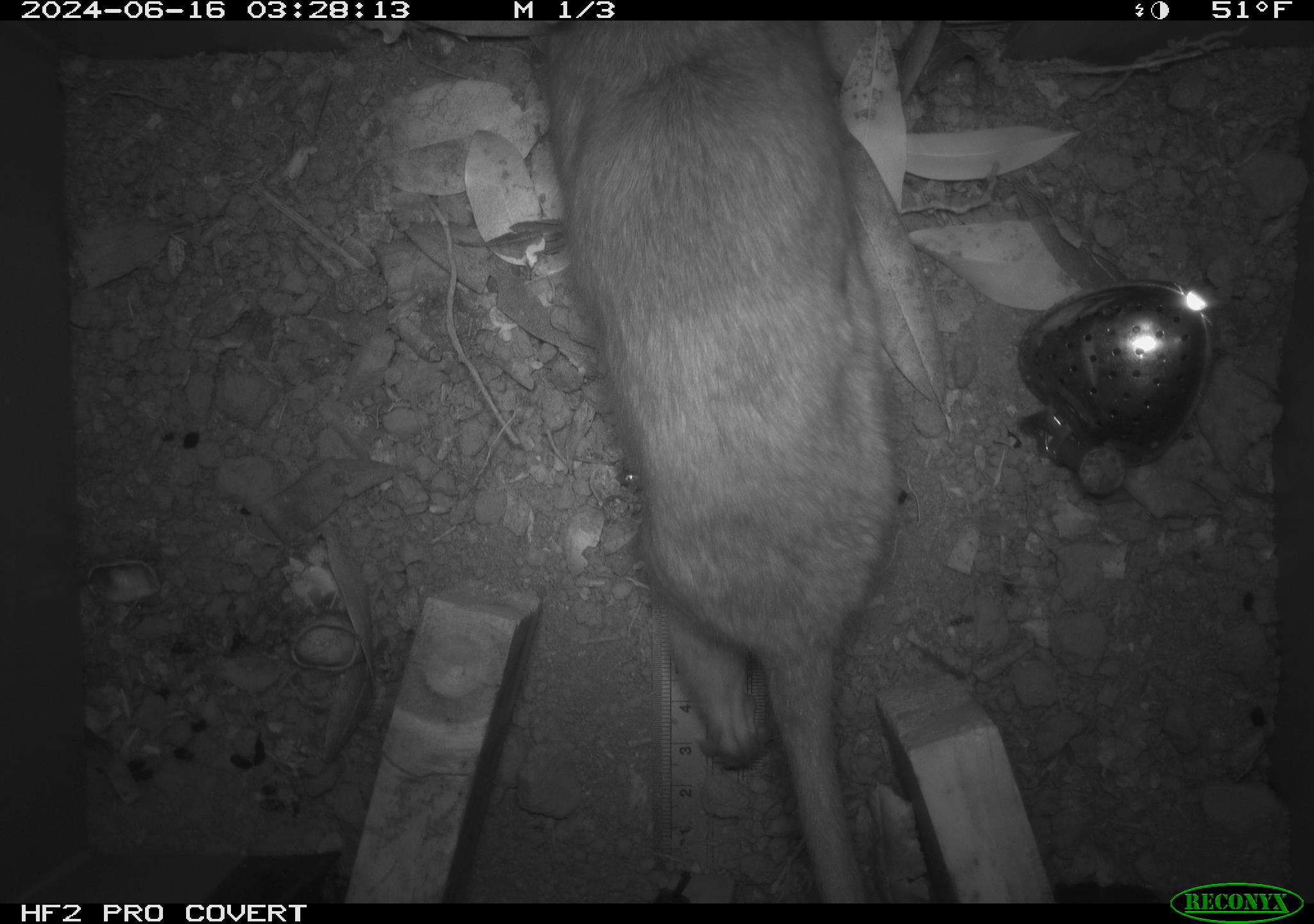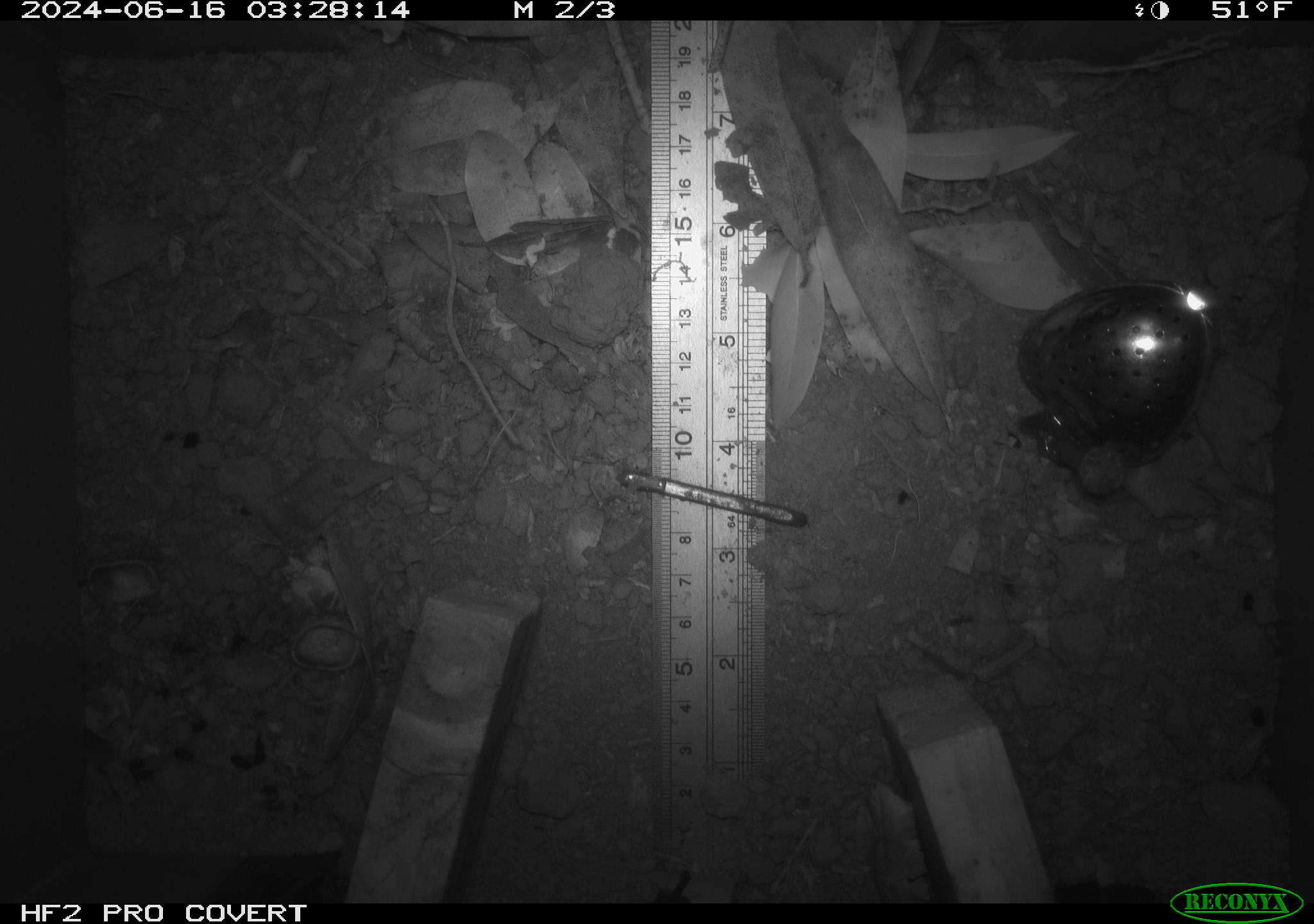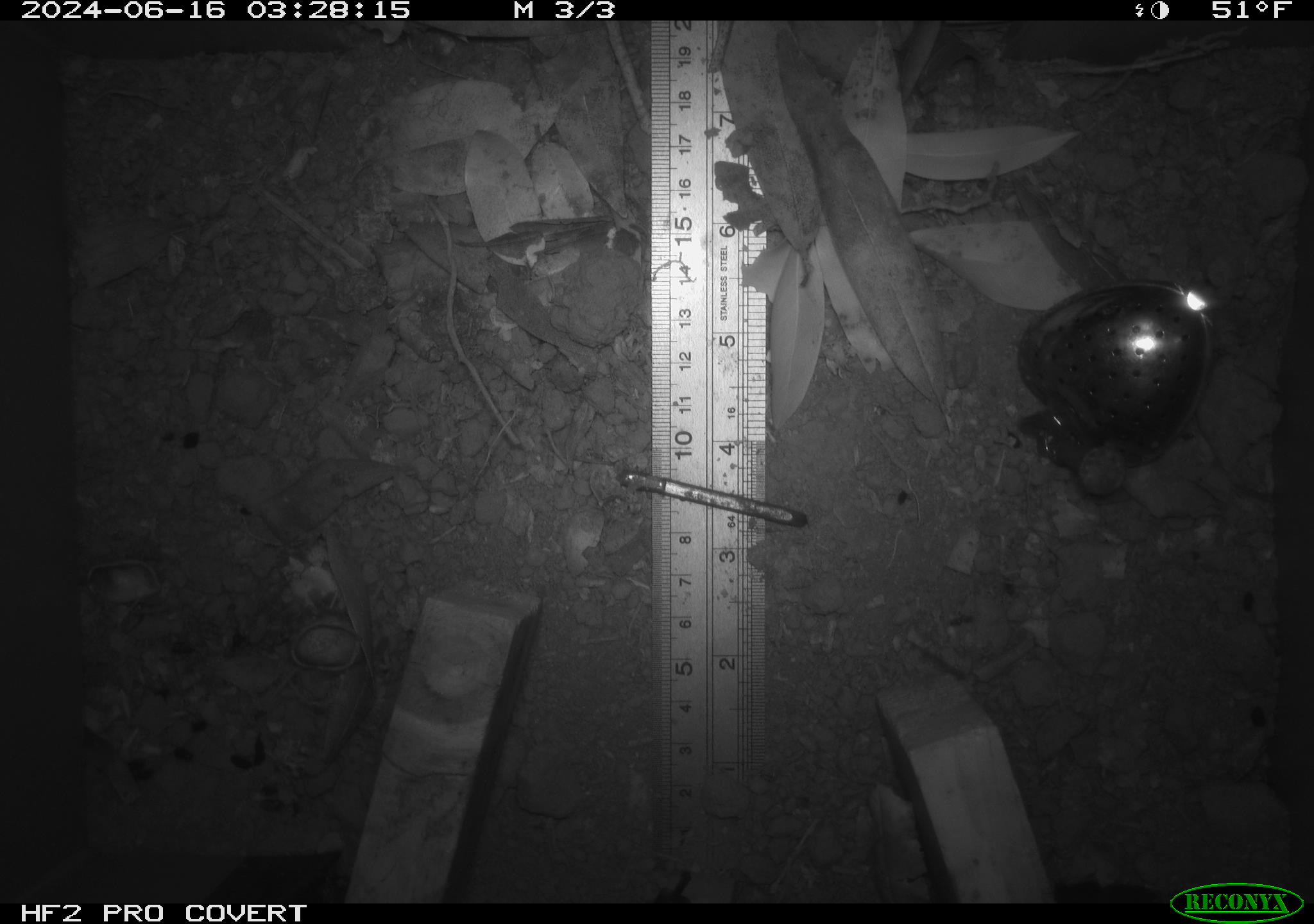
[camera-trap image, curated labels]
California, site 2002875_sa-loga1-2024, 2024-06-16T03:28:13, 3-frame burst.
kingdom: Animalia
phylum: Chordata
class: Mammalia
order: Rodentia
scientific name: Rodentia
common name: rodent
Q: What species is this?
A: Rodent (Rodentia).